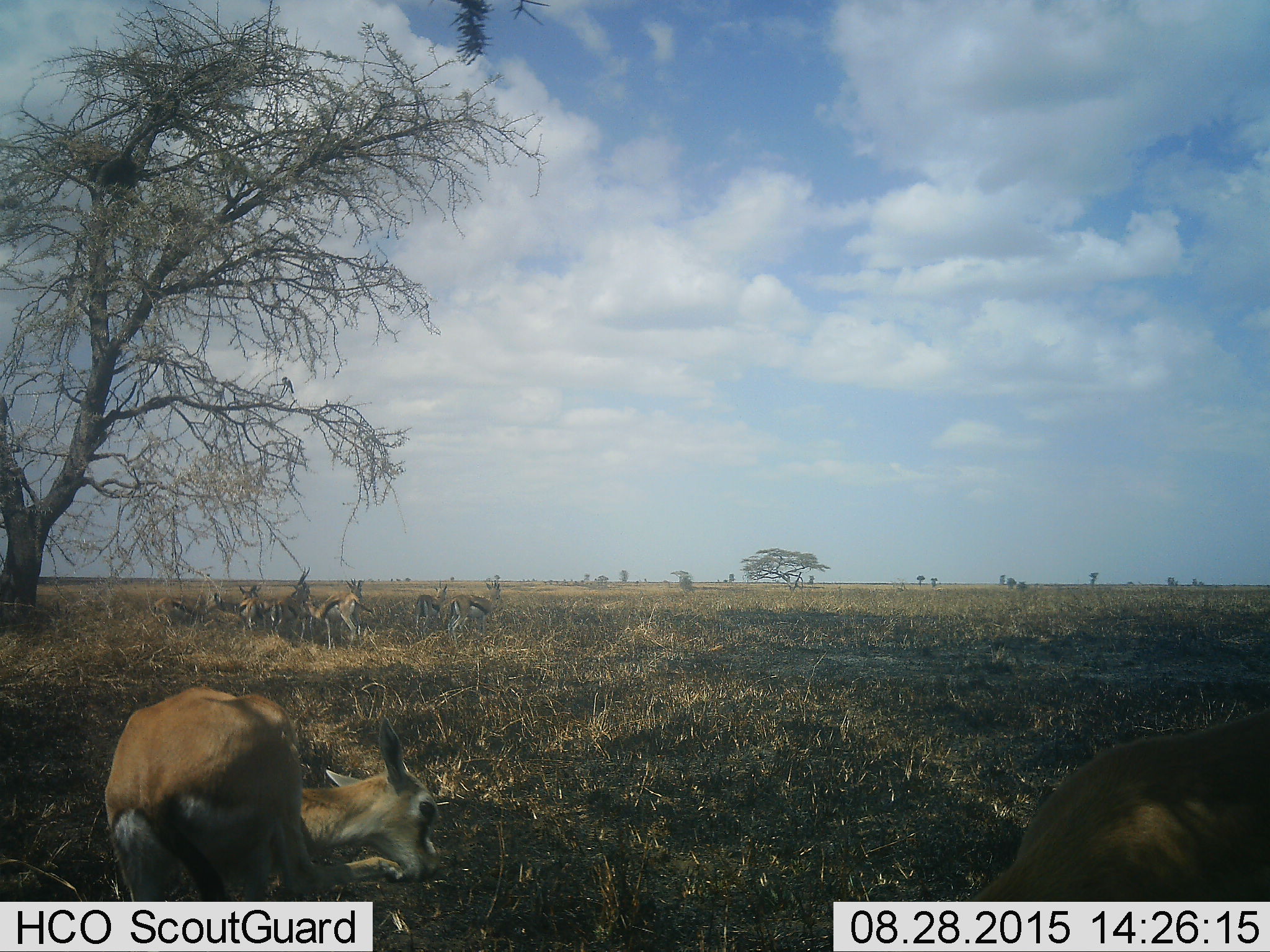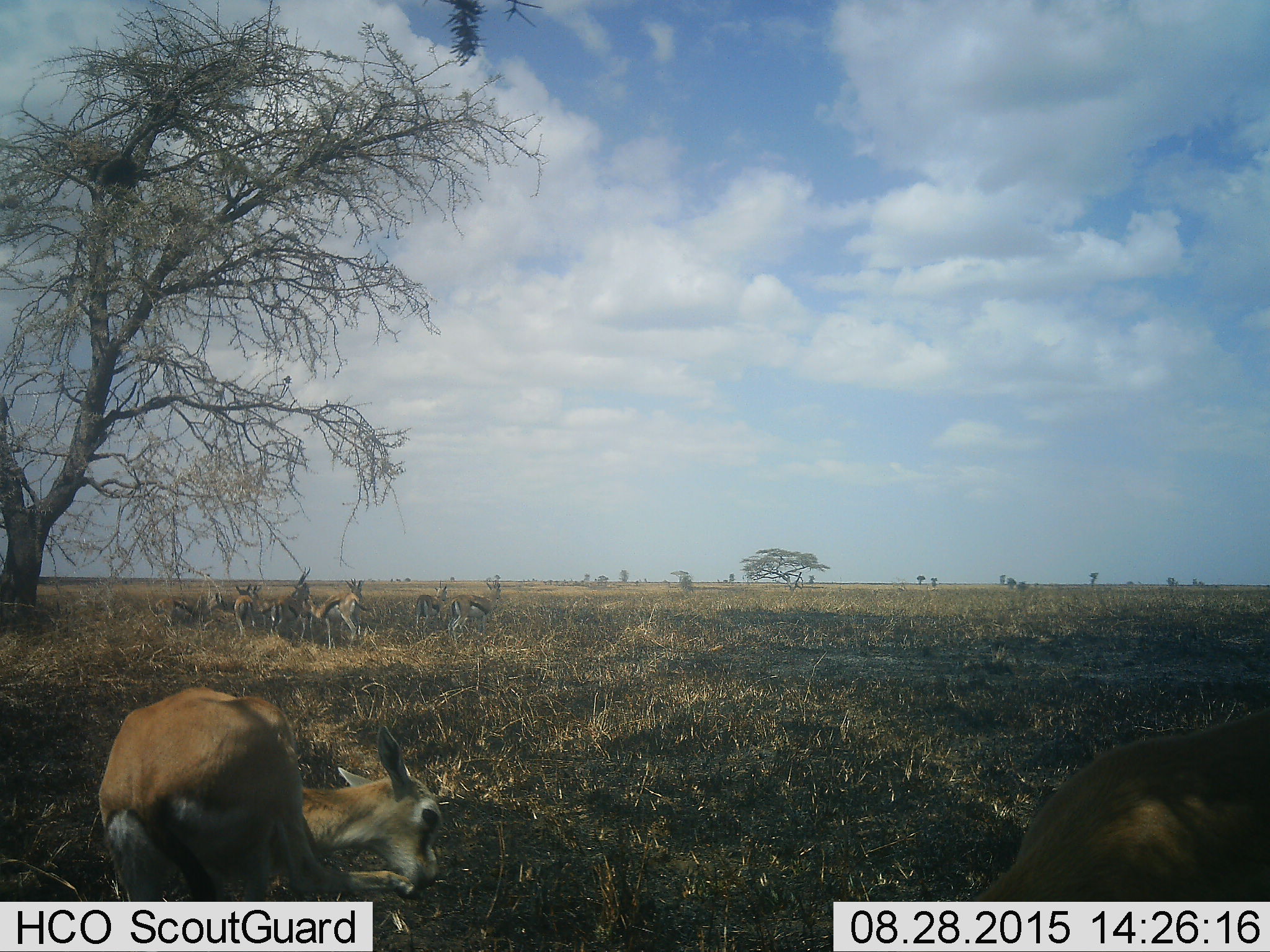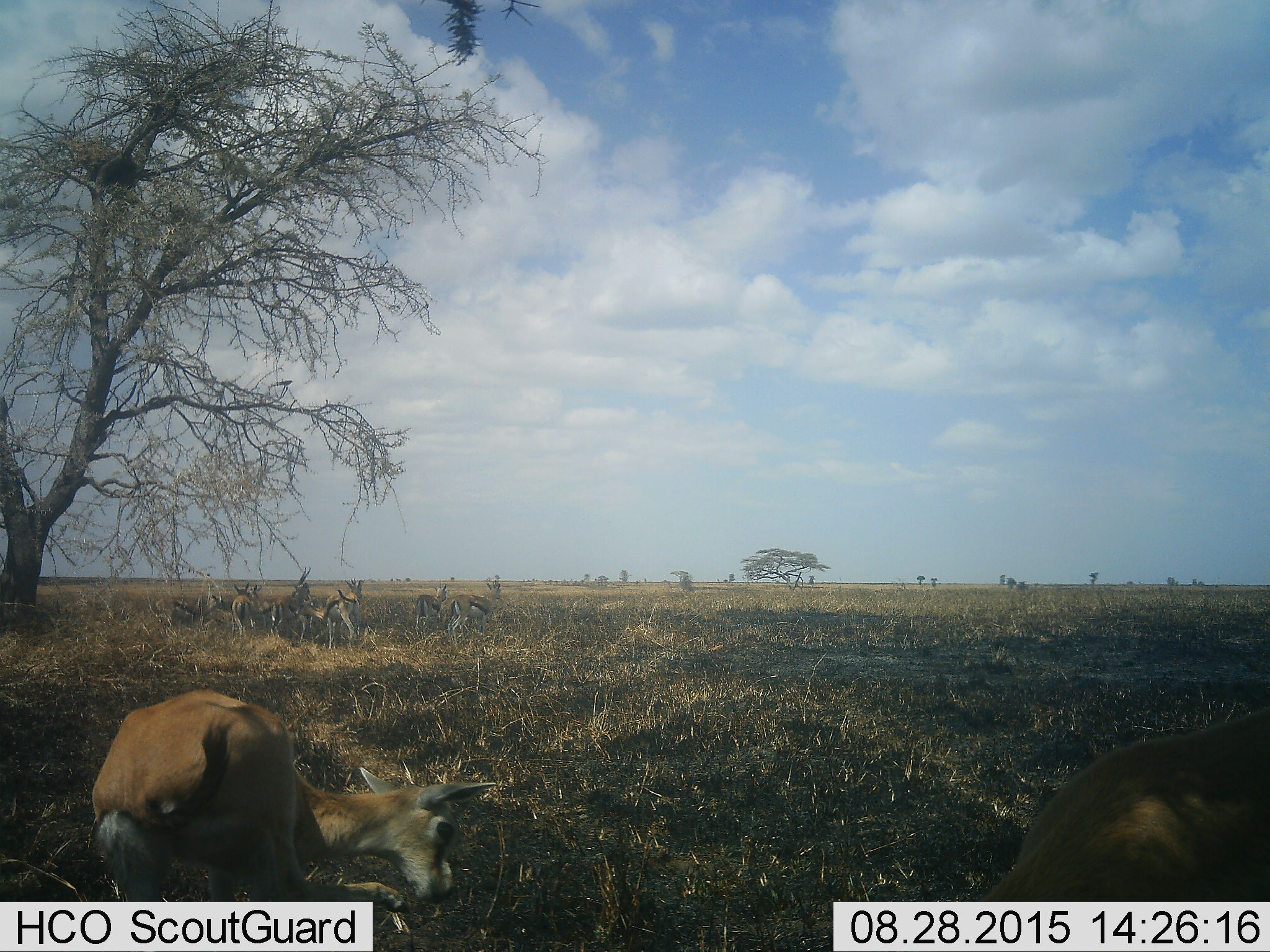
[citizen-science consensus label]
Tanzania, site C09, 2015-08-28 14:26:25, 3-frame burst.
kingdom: Animalia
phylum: Chordata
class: Mammalia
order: Artiodactyla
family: Bovidae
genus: Eudorcas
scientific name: Eudorcas thomsonii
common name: thomson's gazelle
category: gazellethomsons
Gazellethomsons (thomson's gazelle) (Eudorcas thomsonii), count 10. Behavior (volunteer vote fractions): standing 88%, resting 29%, moving 18%, interacting 24%. Young present (vote fraction): 18%. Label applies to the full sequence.